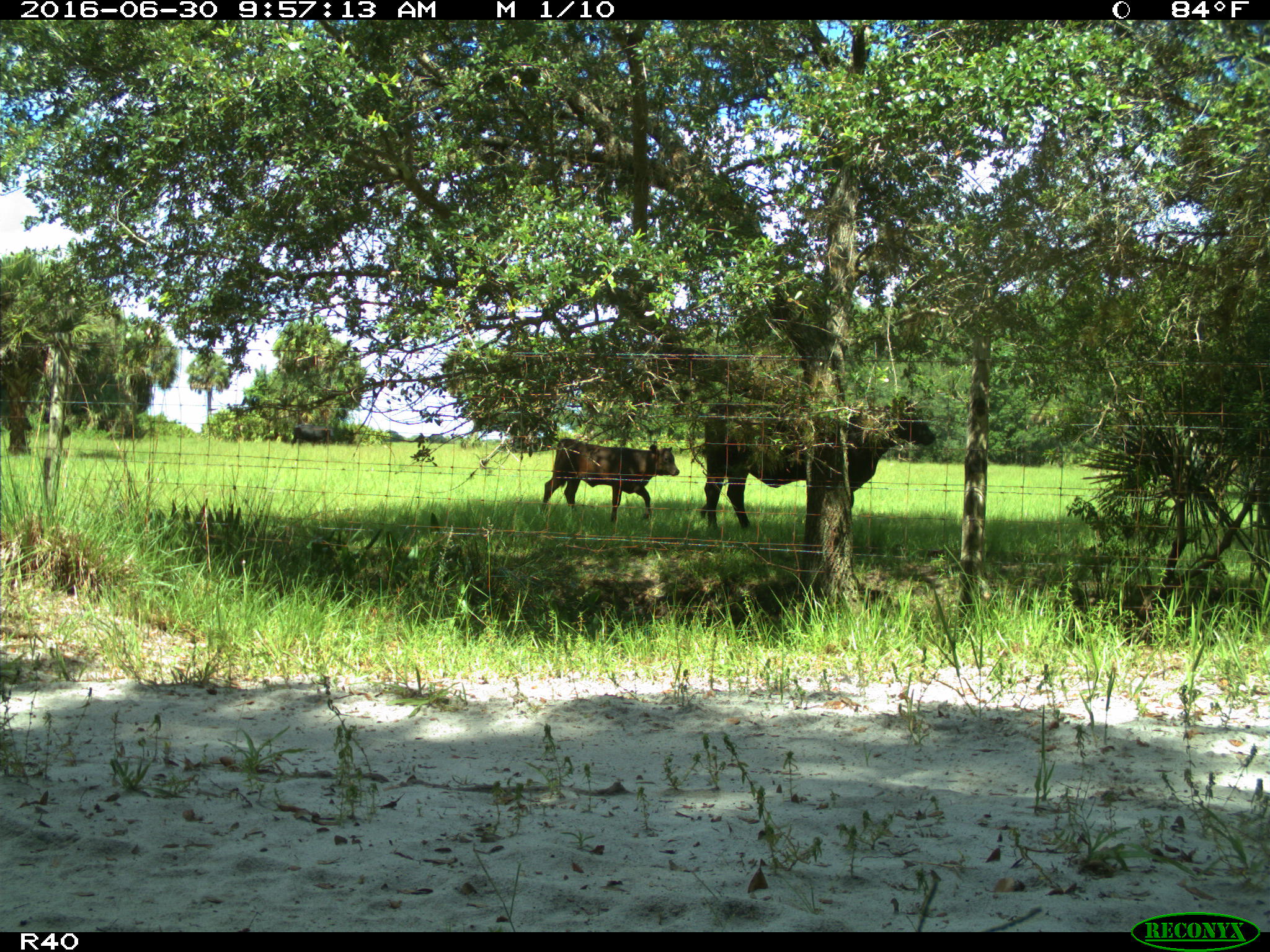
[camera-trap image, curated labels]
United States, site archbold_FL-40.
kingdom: Animalia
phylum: Chordata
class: Mammalia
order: Artiodactyla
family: Bovidae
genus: Bos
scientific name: Bos taurus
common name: domestic cow